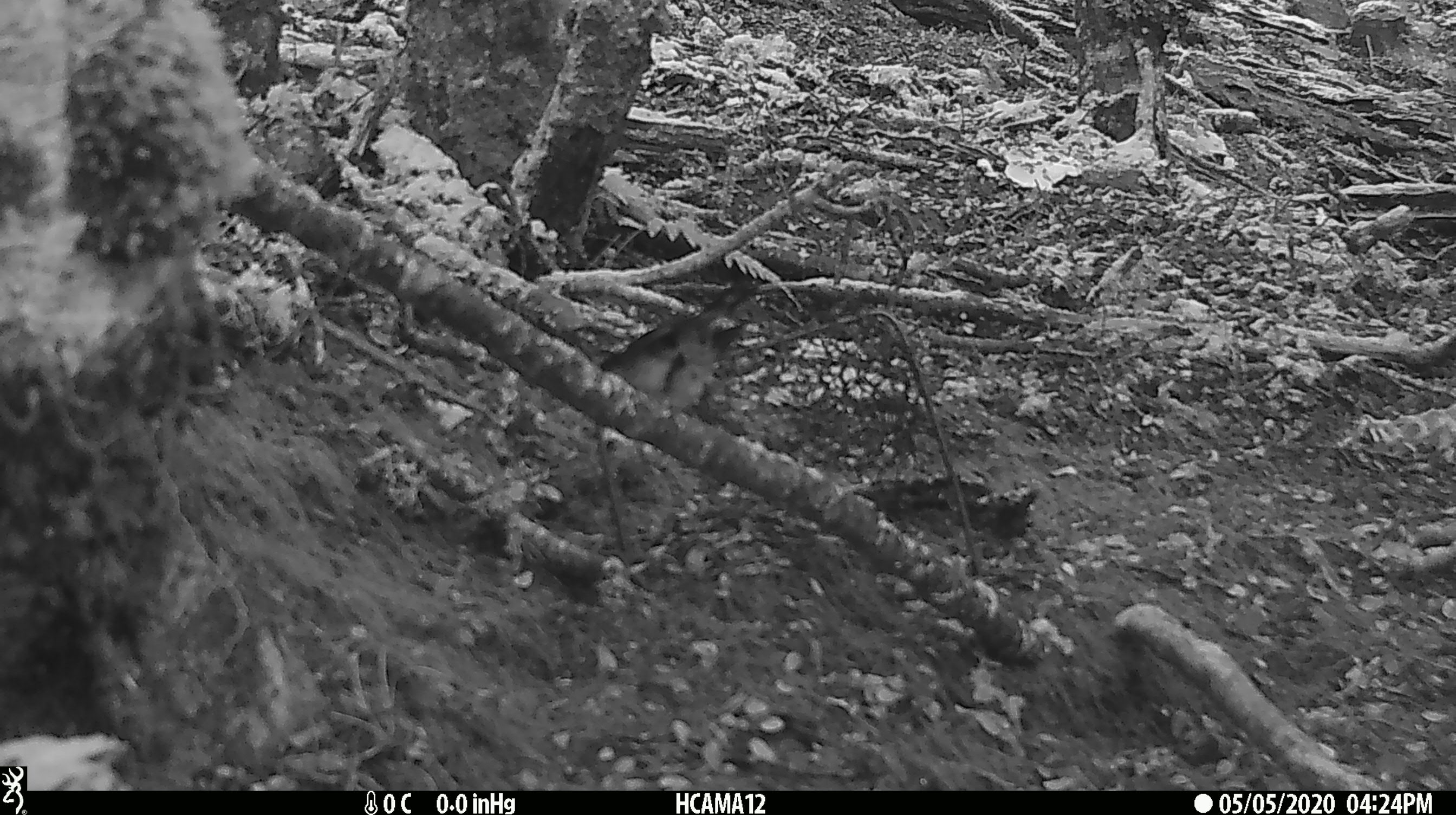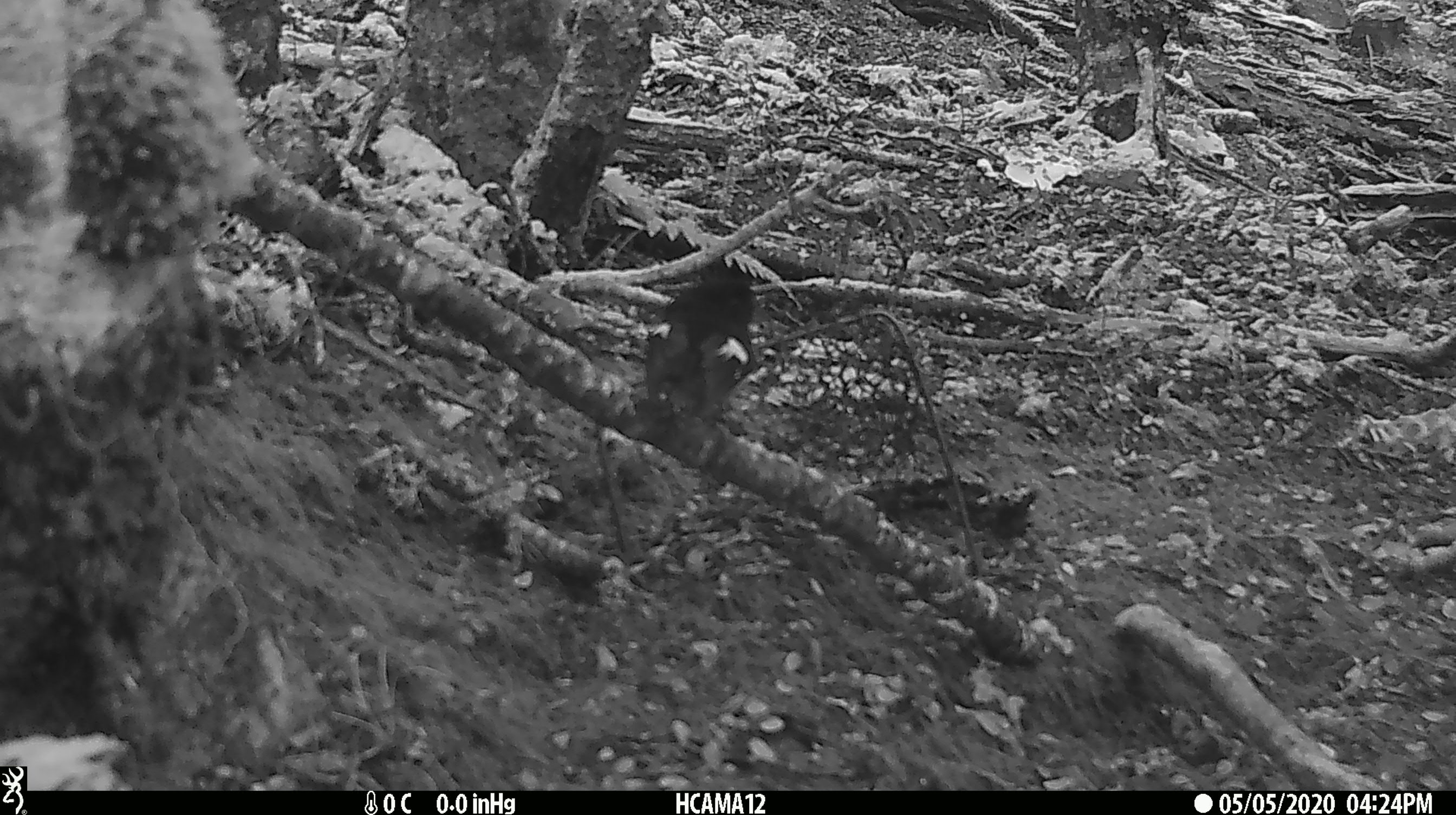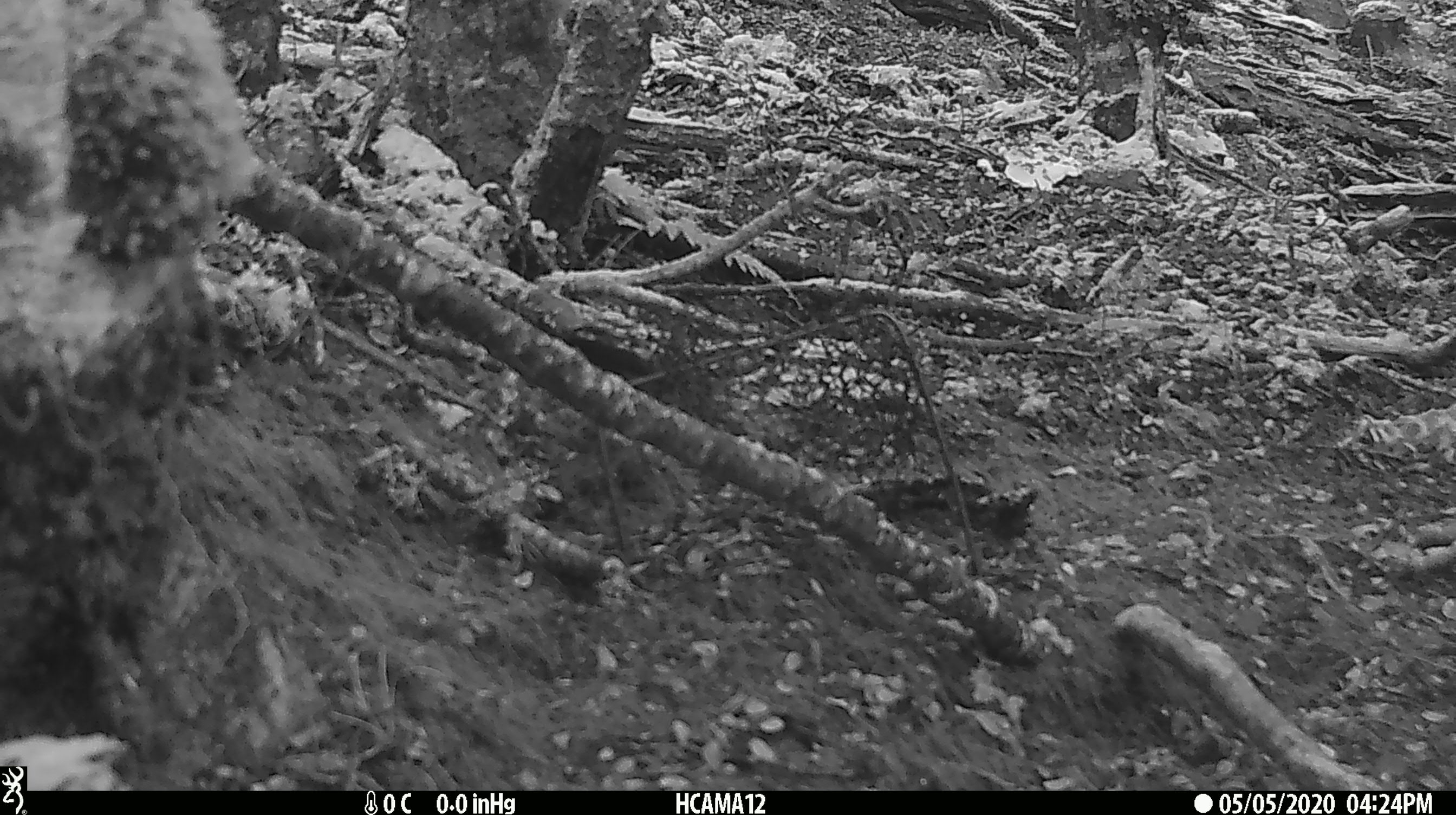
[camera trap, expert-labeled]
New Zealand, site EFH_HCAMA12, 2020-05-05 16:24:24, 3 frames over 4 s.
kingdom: Animalia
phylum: Chordata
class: Aves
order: Passeriformes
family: Petroicidae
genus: Petroica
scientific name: Petroica macrocephala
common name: tomtit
Tomtit (Petroica macrocephala).